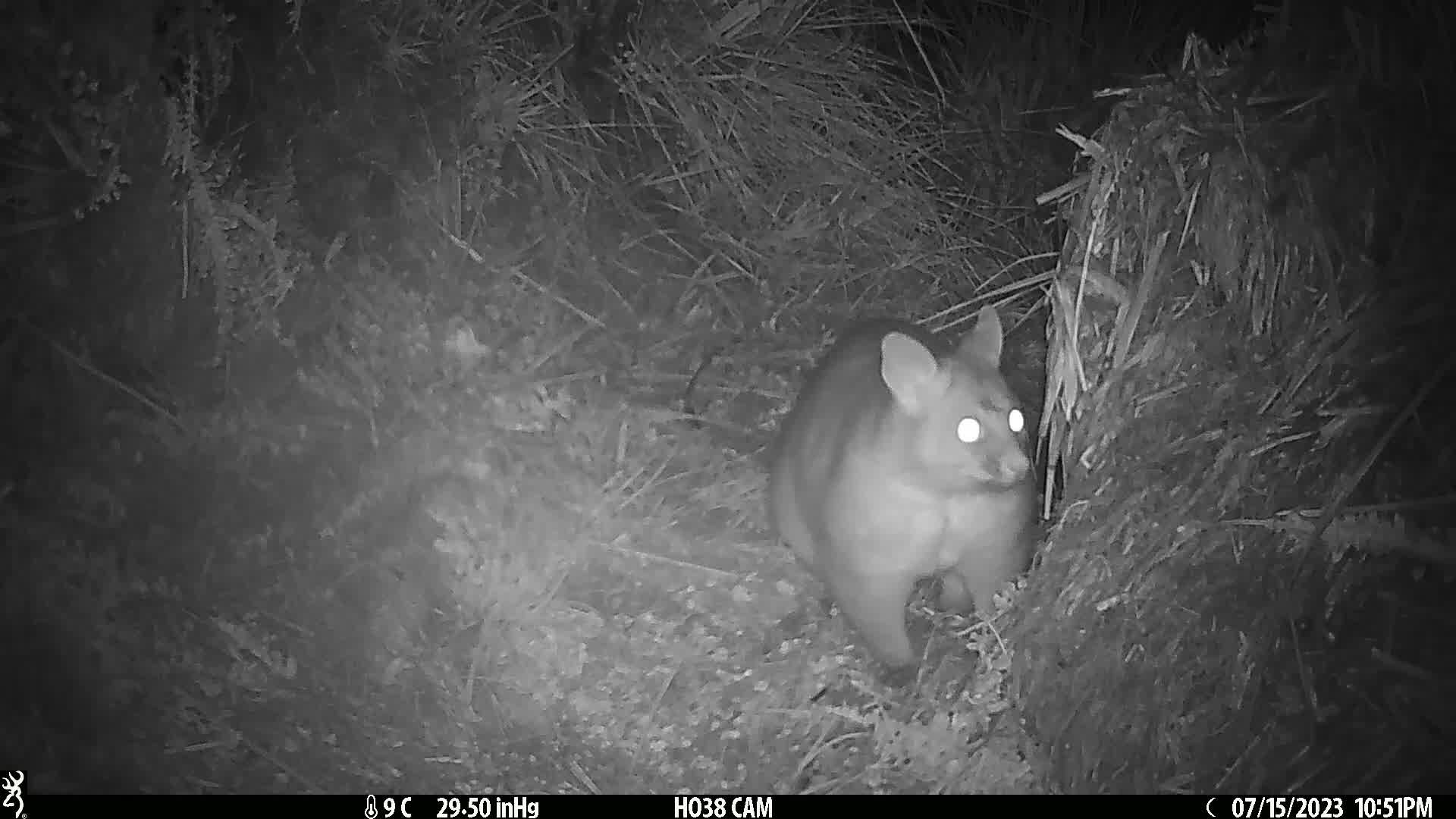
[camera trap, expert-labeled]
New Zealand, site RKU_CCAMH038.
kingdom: Animalia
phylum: Chordata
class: Mammalia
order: Diprotodontia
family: Phalangeridae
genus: Trichosurus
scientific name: Trichosurus vulpecula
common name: common brushtail possum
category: possum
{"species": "possum (common brushtail possum) (Trichosurus vulpecula)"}